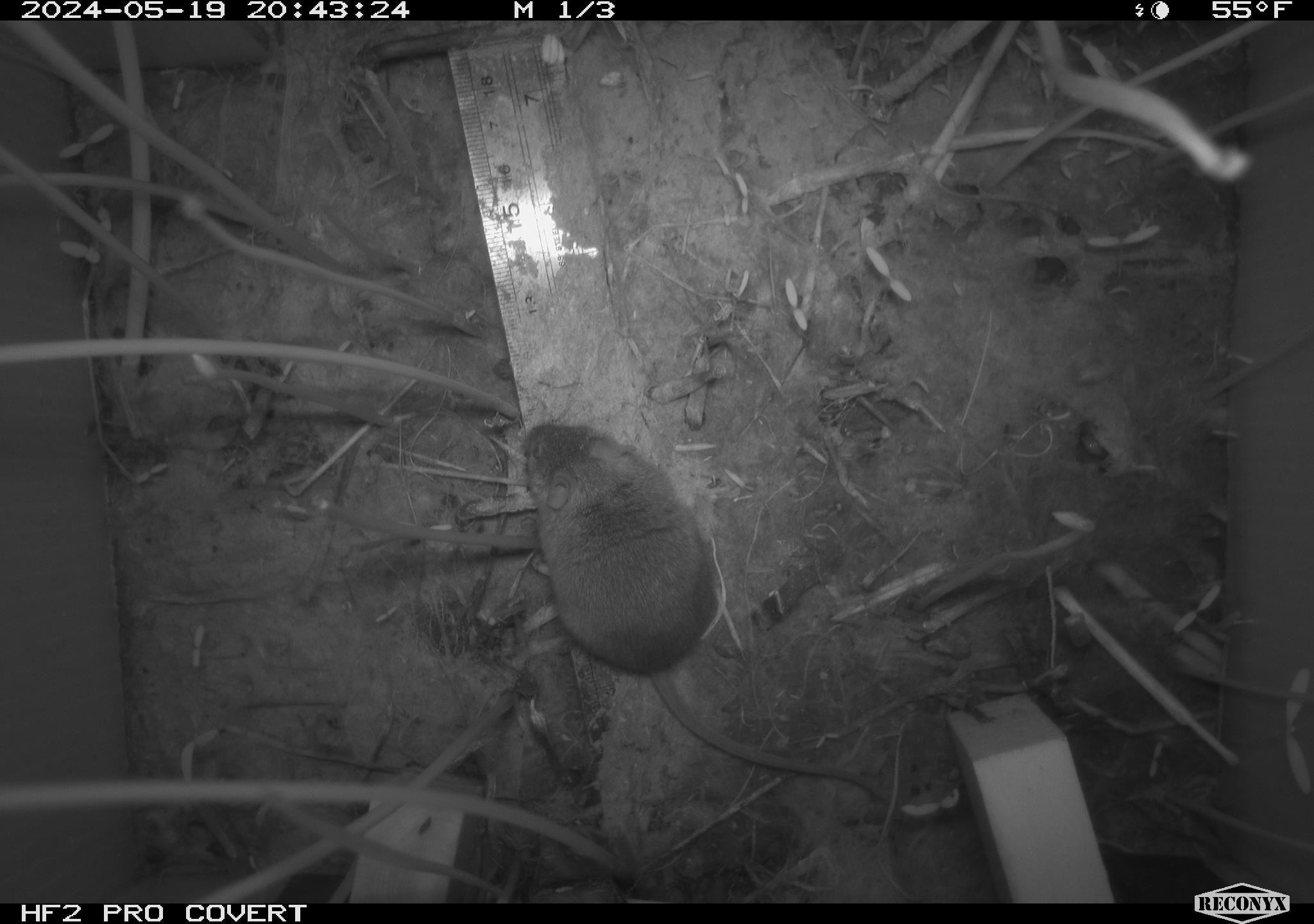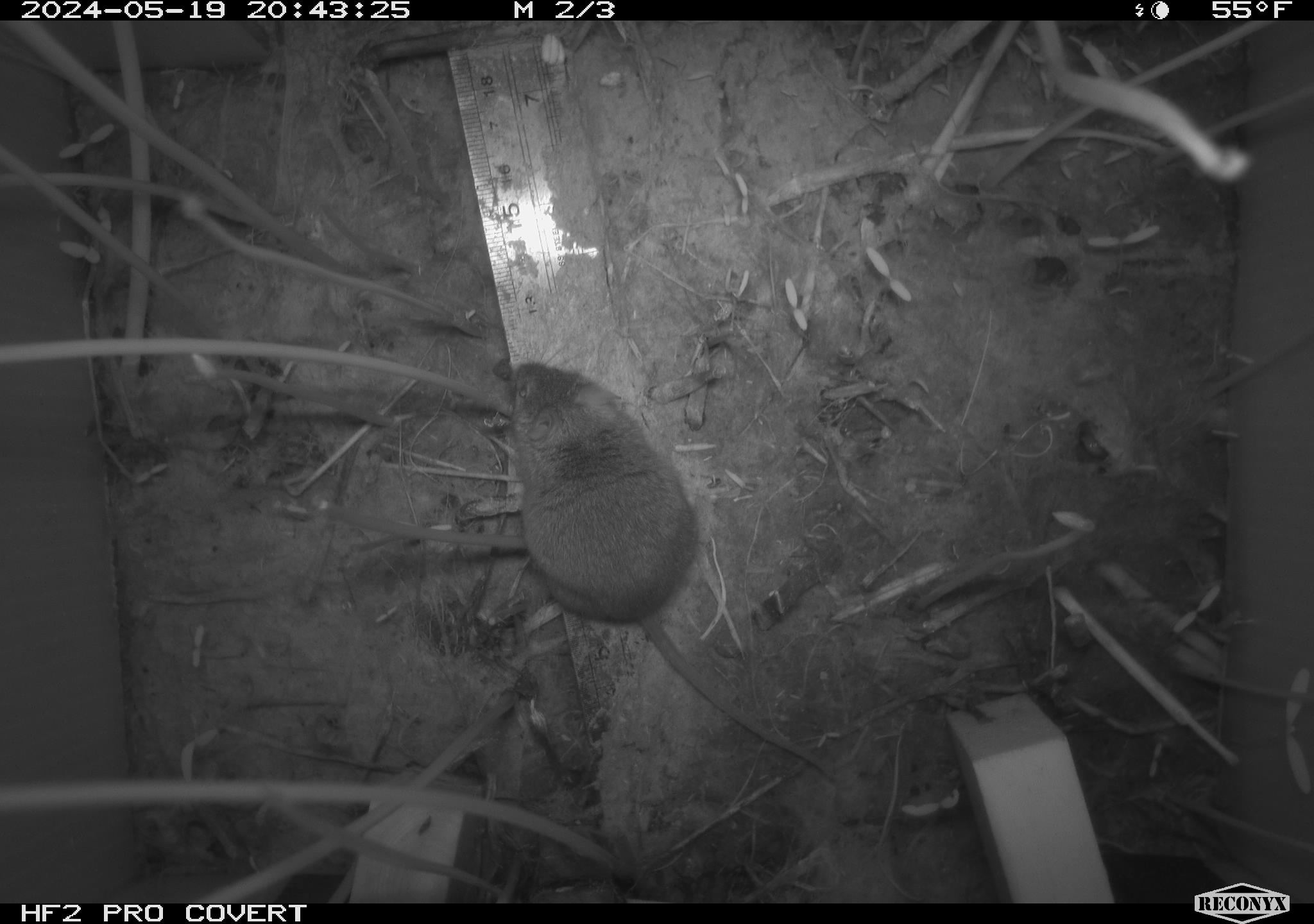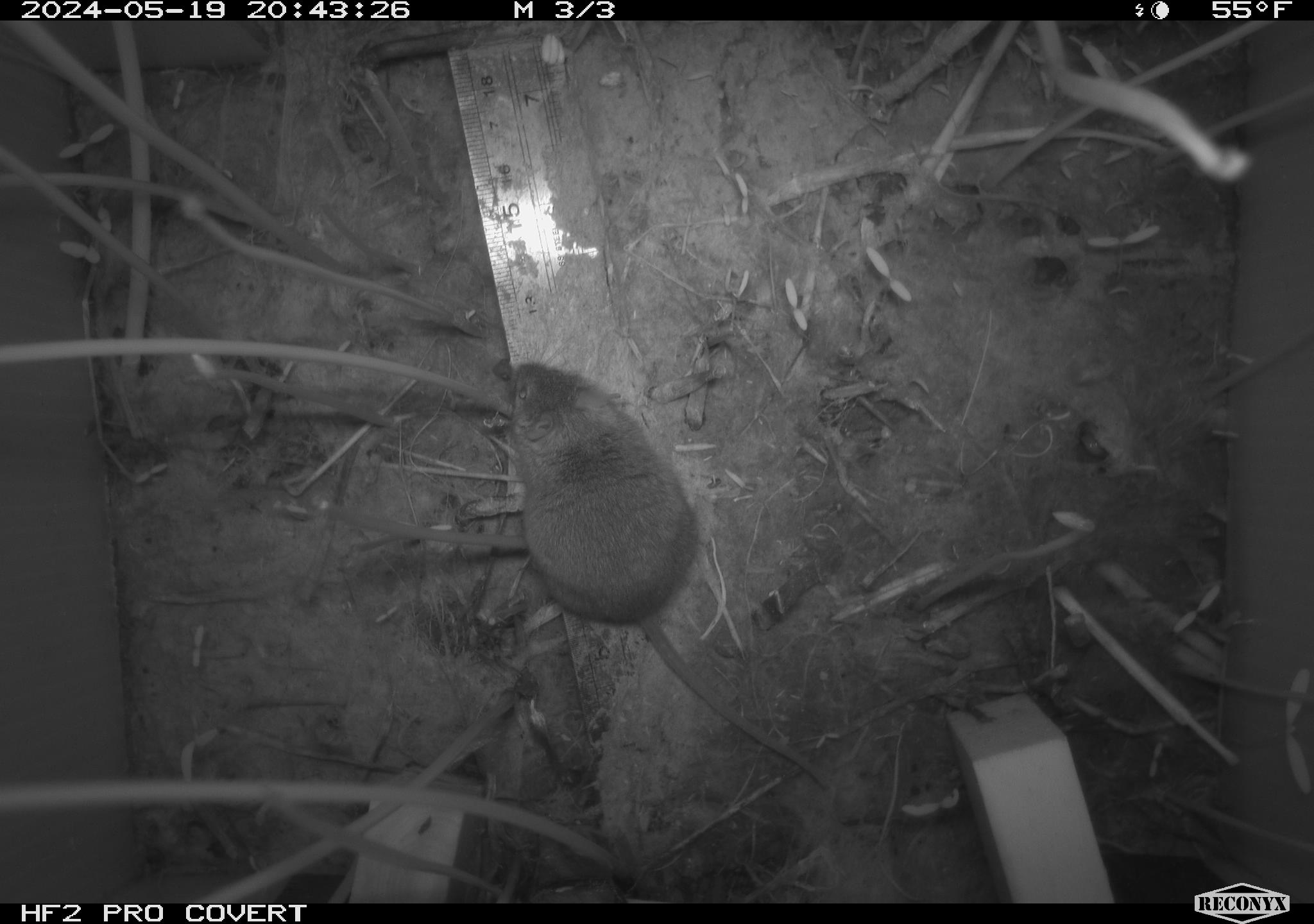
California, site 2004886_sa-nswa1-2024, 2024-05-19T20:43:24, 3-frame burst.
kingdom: Animalia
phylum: Chordata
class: Mammalia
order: Rodentia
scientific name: Rodentia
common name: mouse species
Mouse species (Rodentia).